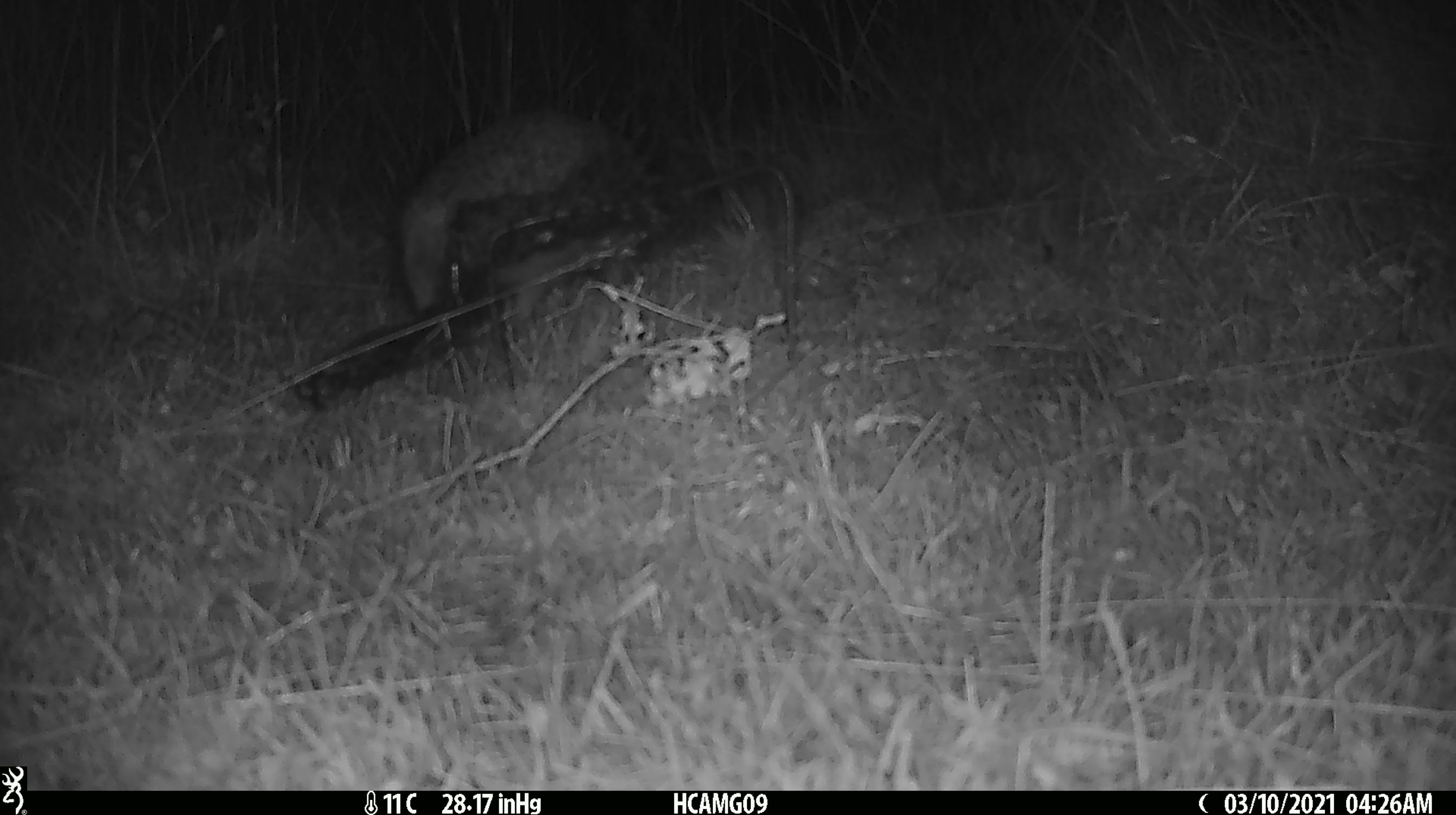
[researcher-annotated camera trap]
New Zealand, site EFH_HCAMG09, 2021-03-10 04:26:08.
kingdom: Animalia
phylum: Chordata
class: Mammalia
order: Eulipotyphla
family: Erinaceidae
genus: Erinaceus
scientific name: Erinaceus europaeus europaeus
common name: european hedgehog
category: hedgehog